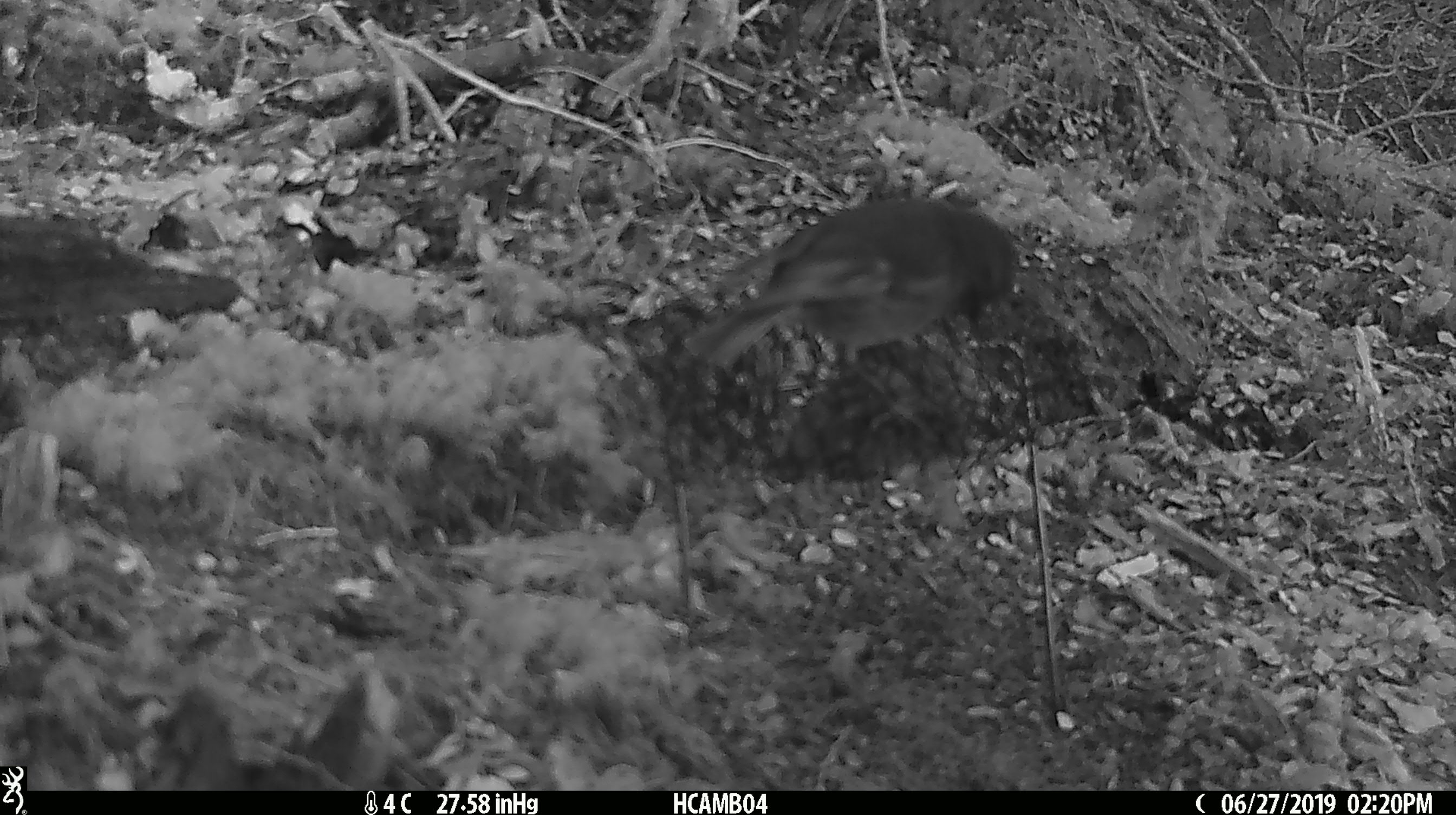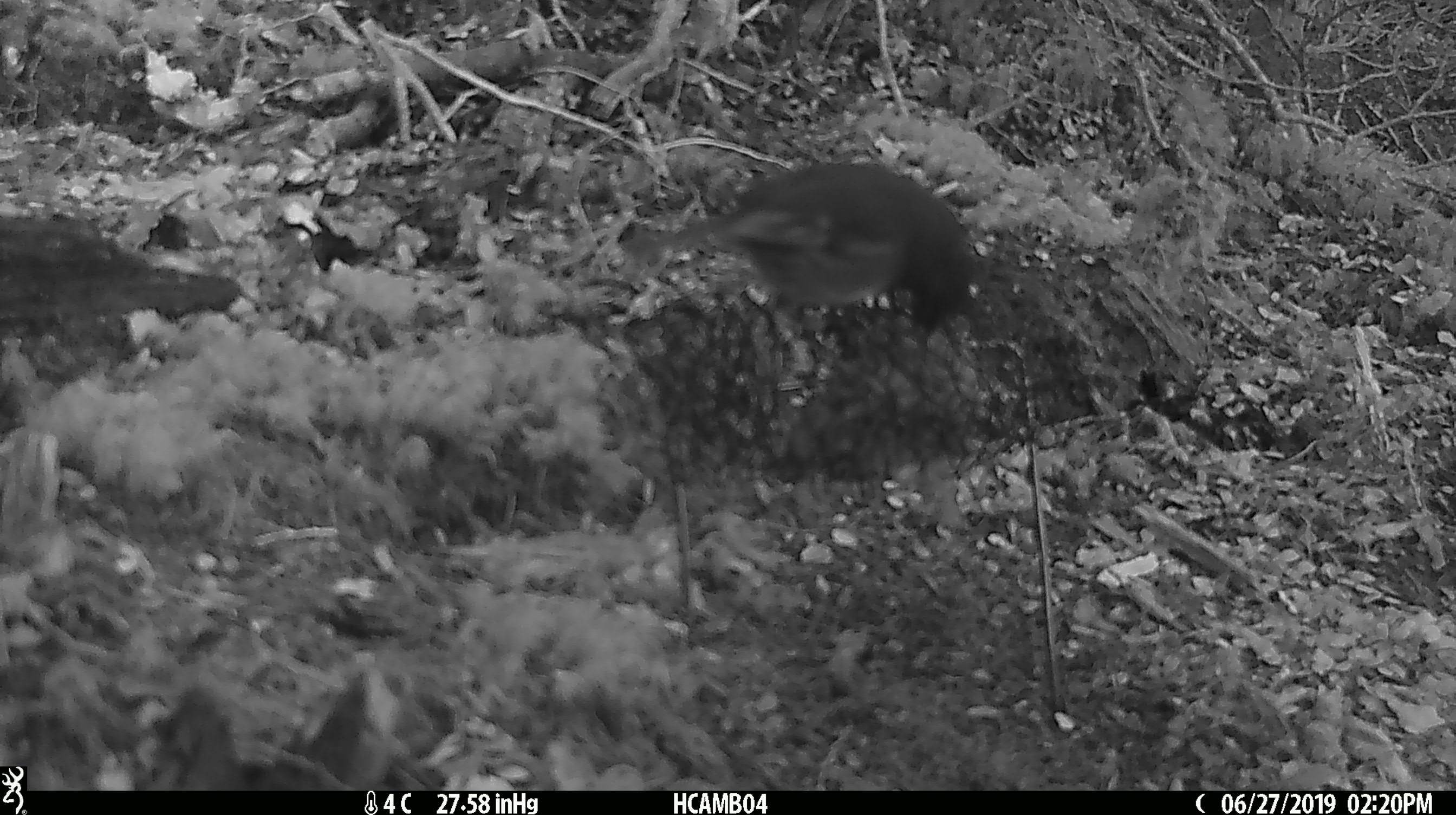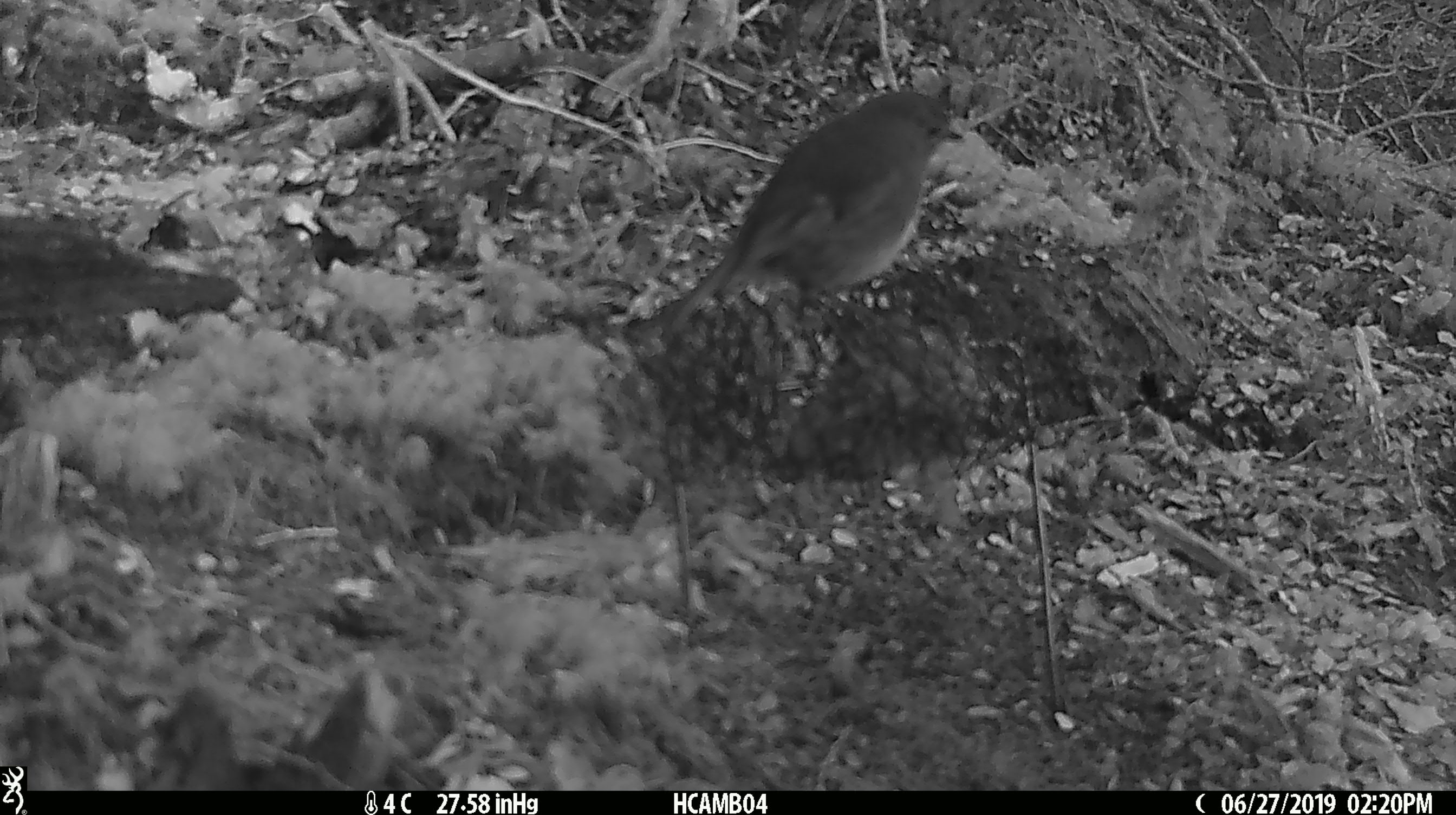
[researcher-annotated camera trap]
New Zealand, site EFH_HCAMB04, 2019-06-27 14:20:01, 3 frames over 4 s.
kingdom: Animalia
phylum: Chordata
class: Aves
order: Passeriformes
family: Petroicidae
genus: Petroica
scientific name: Petroica australis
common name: new zealand robin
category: robin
Robin (new zealand robin) (Petroica australis).